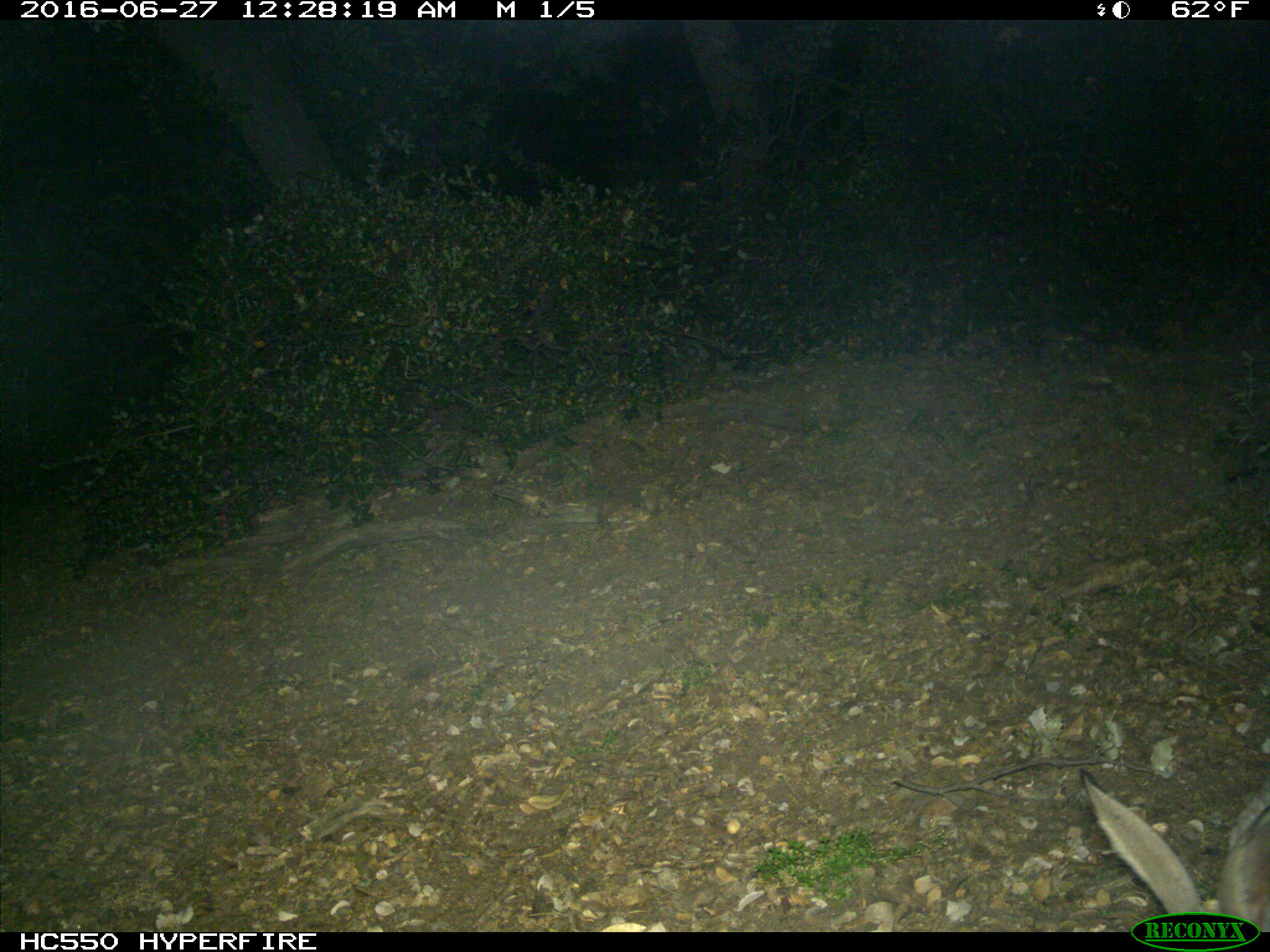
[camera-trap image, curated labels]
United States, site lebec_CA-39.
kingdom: Animalia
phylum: Chordata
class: Mammalia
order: Lagomorpha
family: Leporidae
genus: Lepus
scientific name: Lepus californicus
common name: black-tailed jackrabbit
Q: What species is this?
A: Lepus californicus (black-tailed jackrabbit).